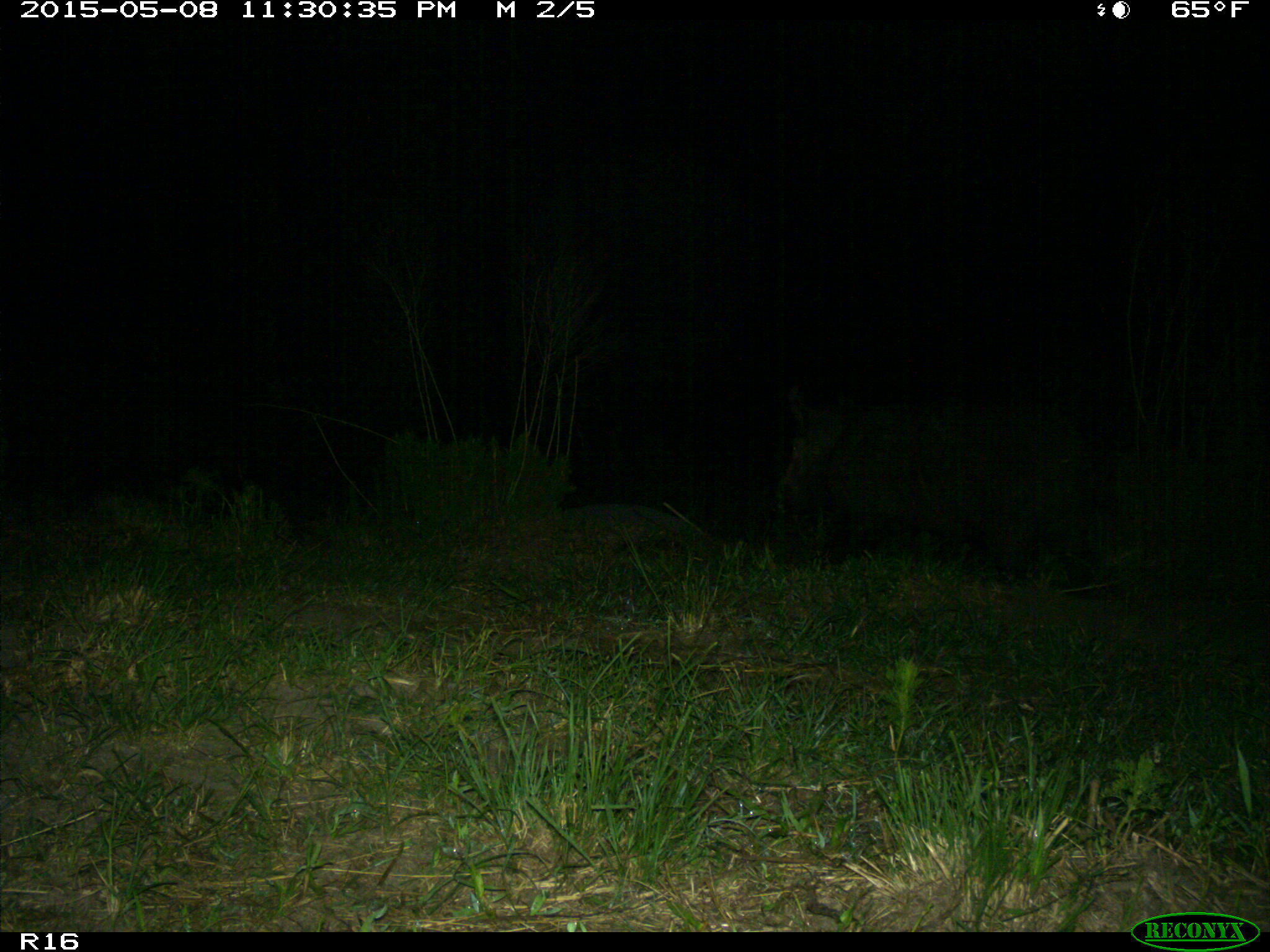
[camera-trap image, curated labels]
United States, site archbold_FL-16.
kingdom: Animalia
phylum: Chordata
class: Mammalia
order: Artiodactyla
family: Suidae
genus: Sus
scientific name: Sus scrofa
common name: wild boar